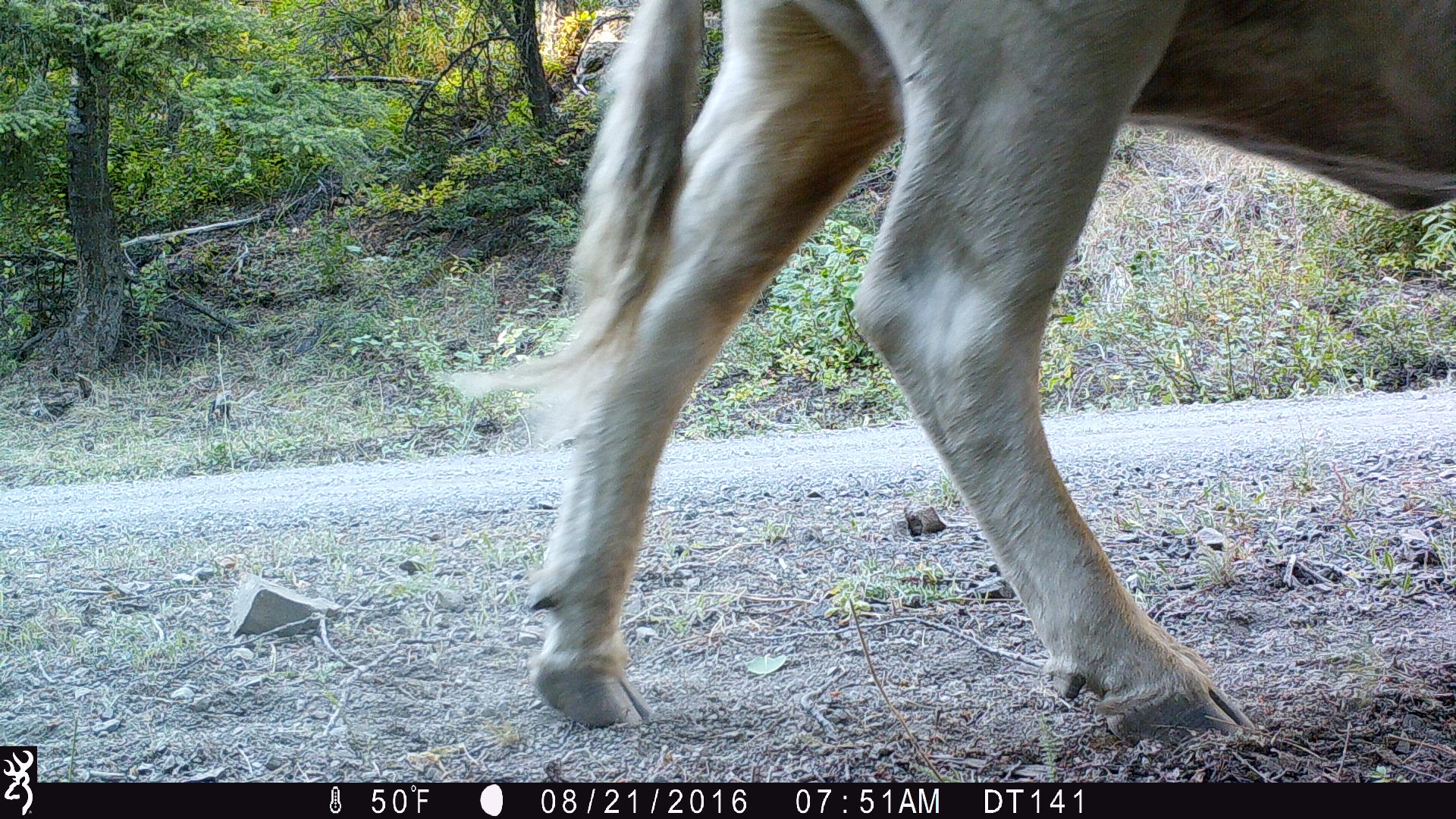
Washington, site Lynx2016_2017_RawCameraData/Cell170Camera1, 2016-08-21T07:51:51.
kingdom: Animalia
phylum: Chordata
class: Mammalia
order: Artiodactyla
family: Bovidae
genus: Bos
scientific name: Bos taurus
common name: domestic cattle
Domestic cattle (Bos taurus). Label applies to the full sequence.